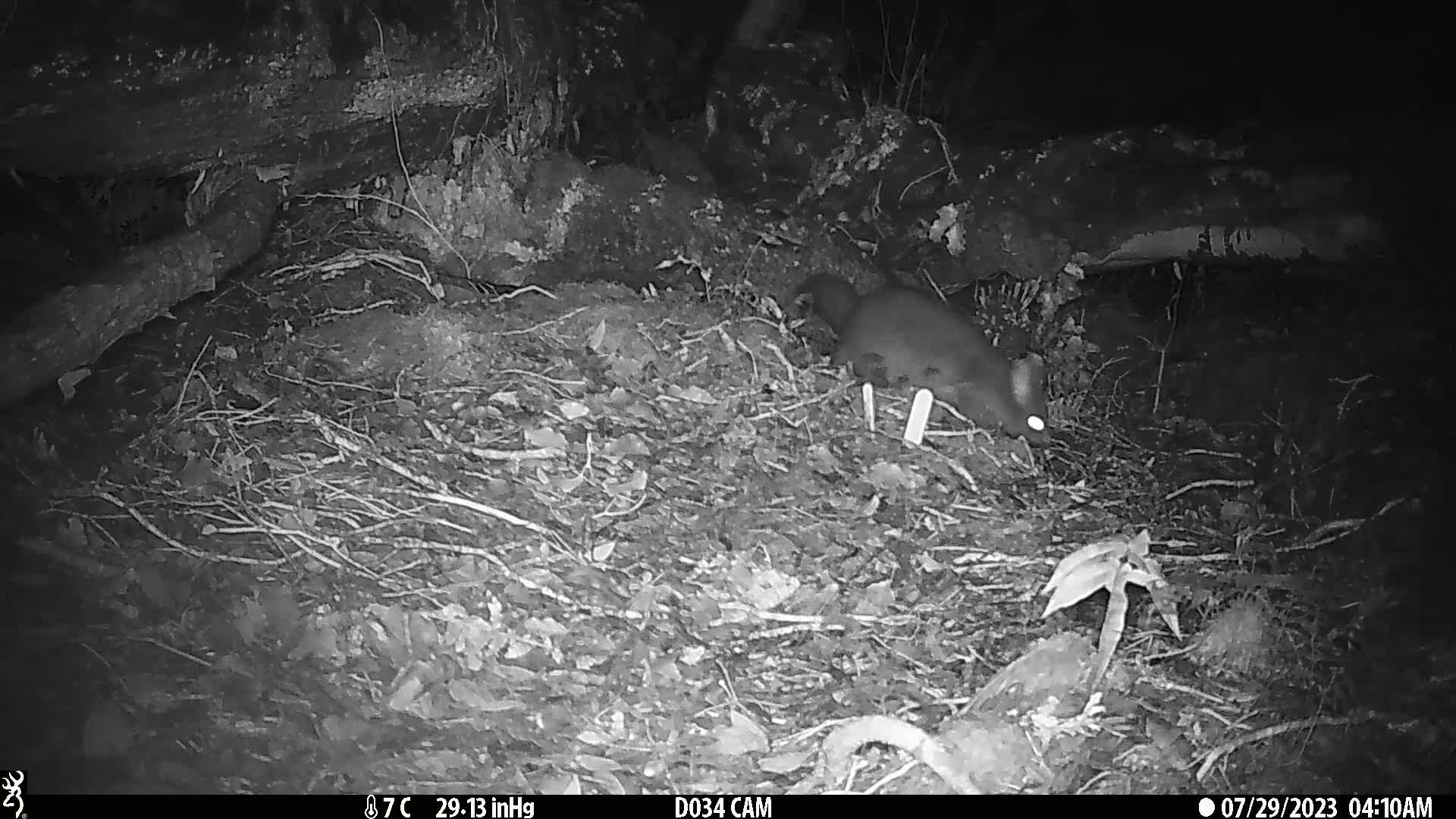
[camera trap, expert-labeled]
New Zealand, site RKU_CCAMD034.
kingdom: Animalia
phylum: Chordata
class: Mammalia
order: Diprotodontia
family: Phalangeridae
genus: Trichosurus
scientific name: Trichosurus vulpecula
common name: common brushtail possum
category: possum